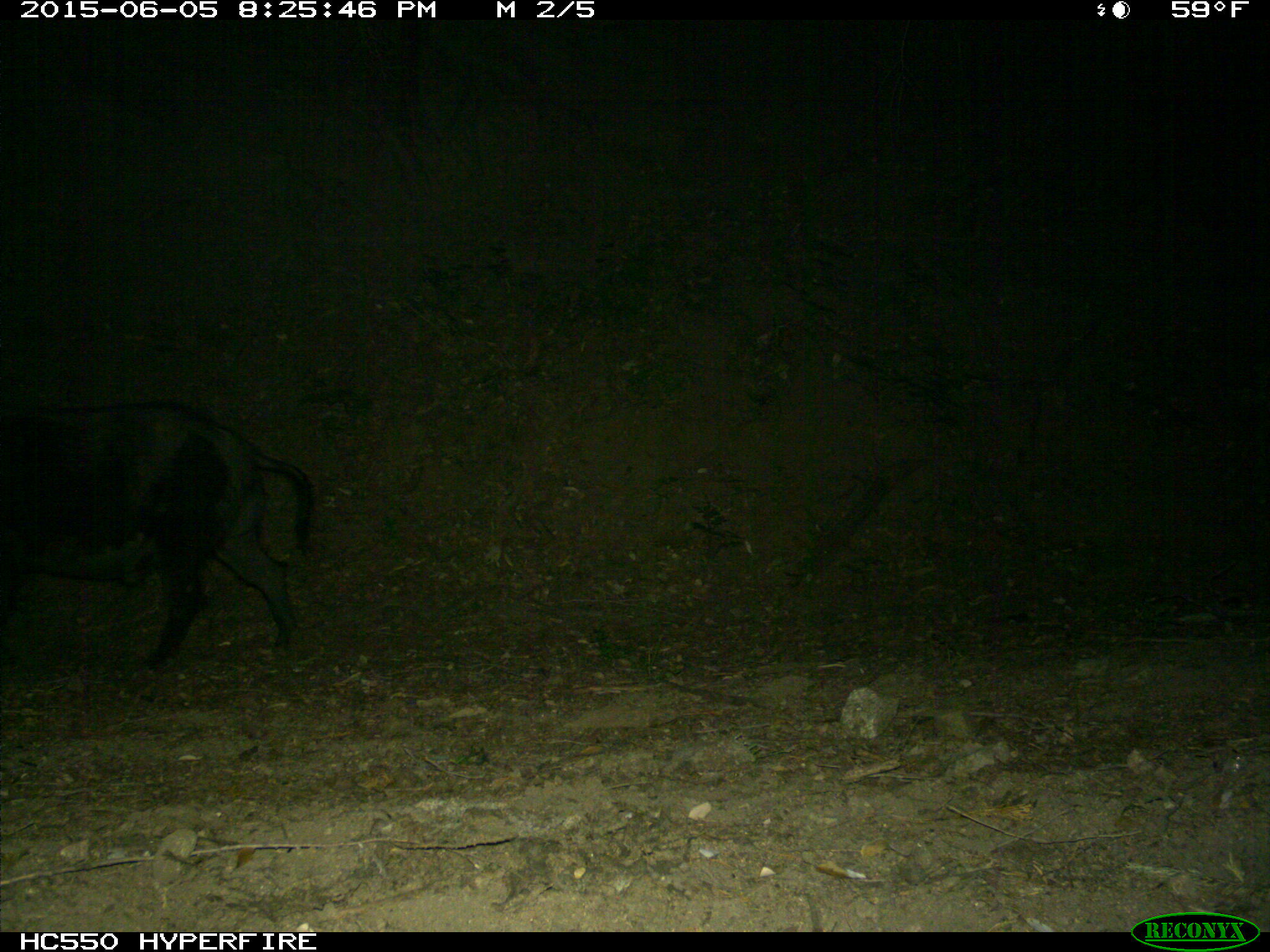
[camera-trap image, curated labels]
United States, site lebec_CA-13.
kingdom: Animalia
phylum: Chordata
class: Mammalia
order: Artiodactyla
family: Suidae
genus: Sus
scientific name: Sus scrofa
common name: wild boar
Sus scrofa (wild boar).